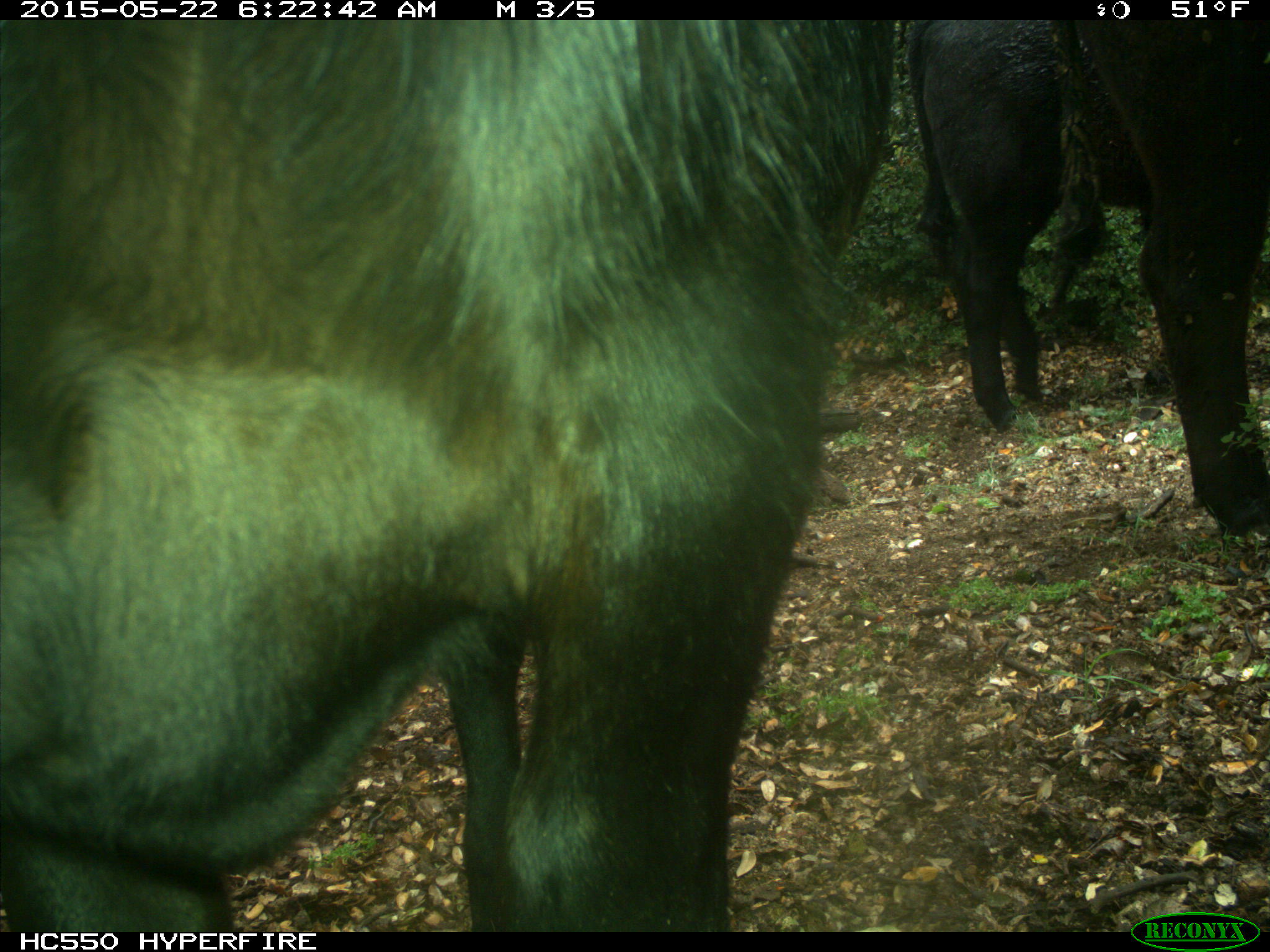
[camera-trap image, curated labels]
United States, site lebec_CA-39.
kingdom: Animalia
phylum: Chordata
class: Mammalia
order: Artiodactyla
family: Bovidae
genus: Bos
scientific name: Bos taurus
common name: domestic cow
Bos taurus (domestic cow).